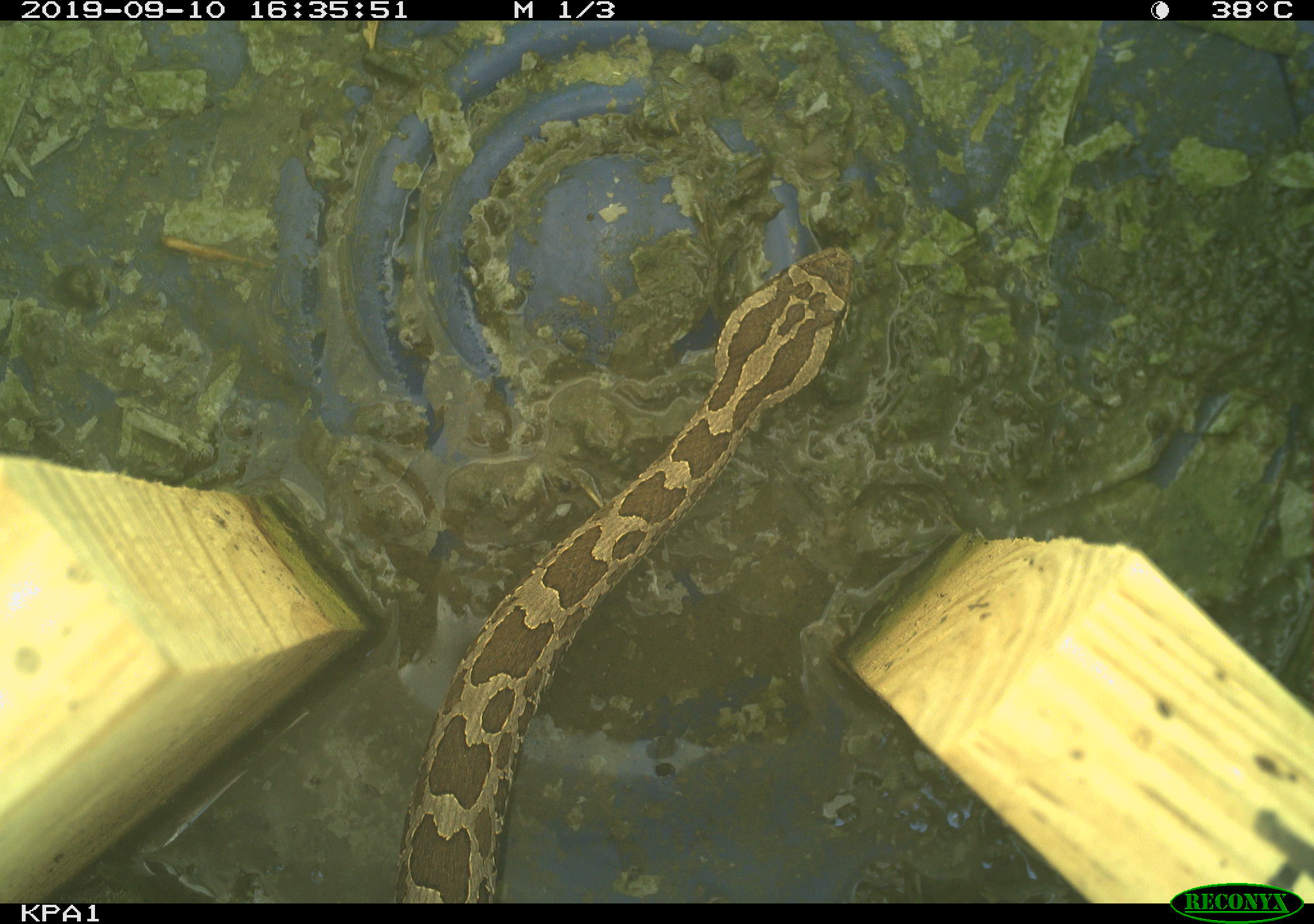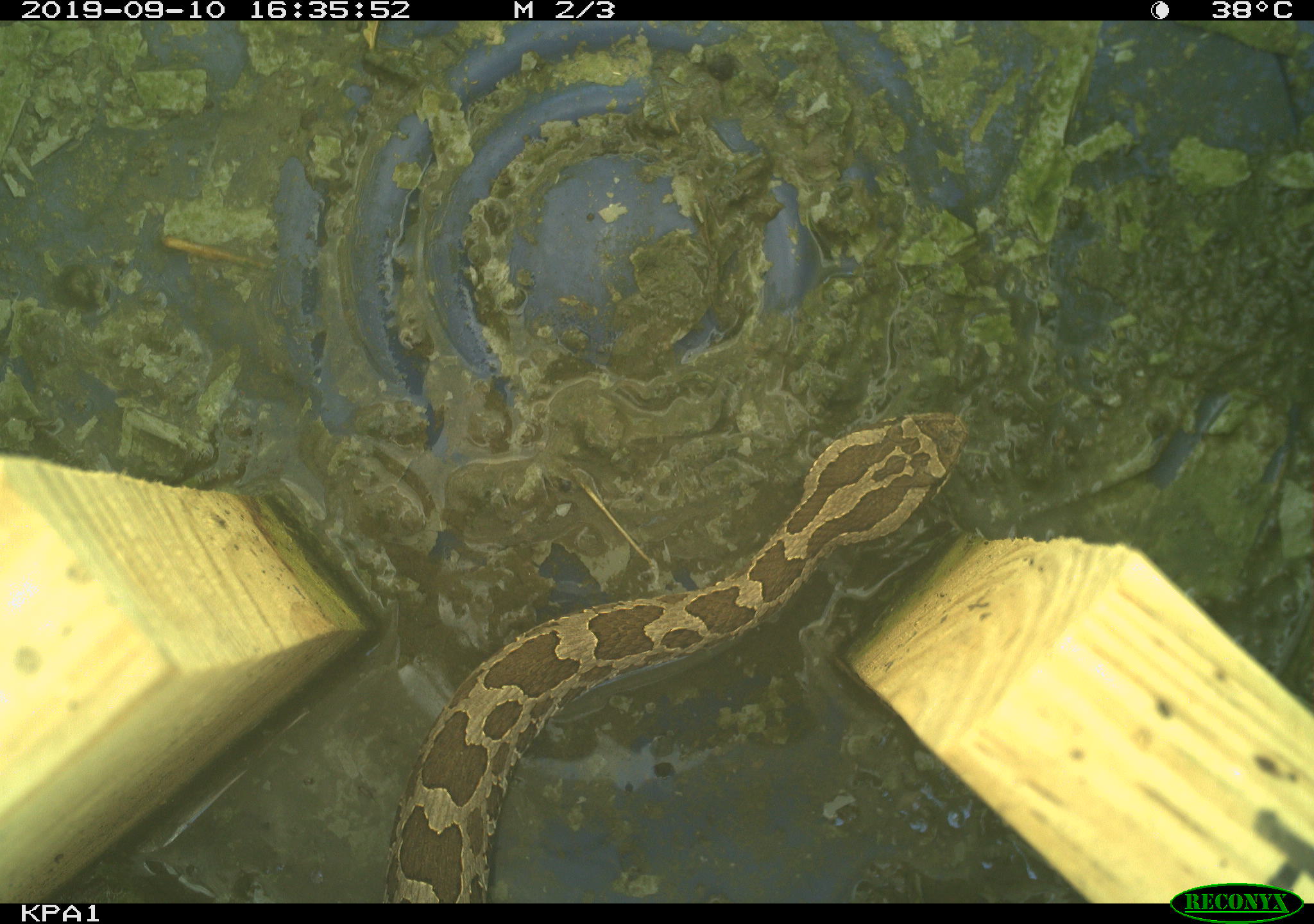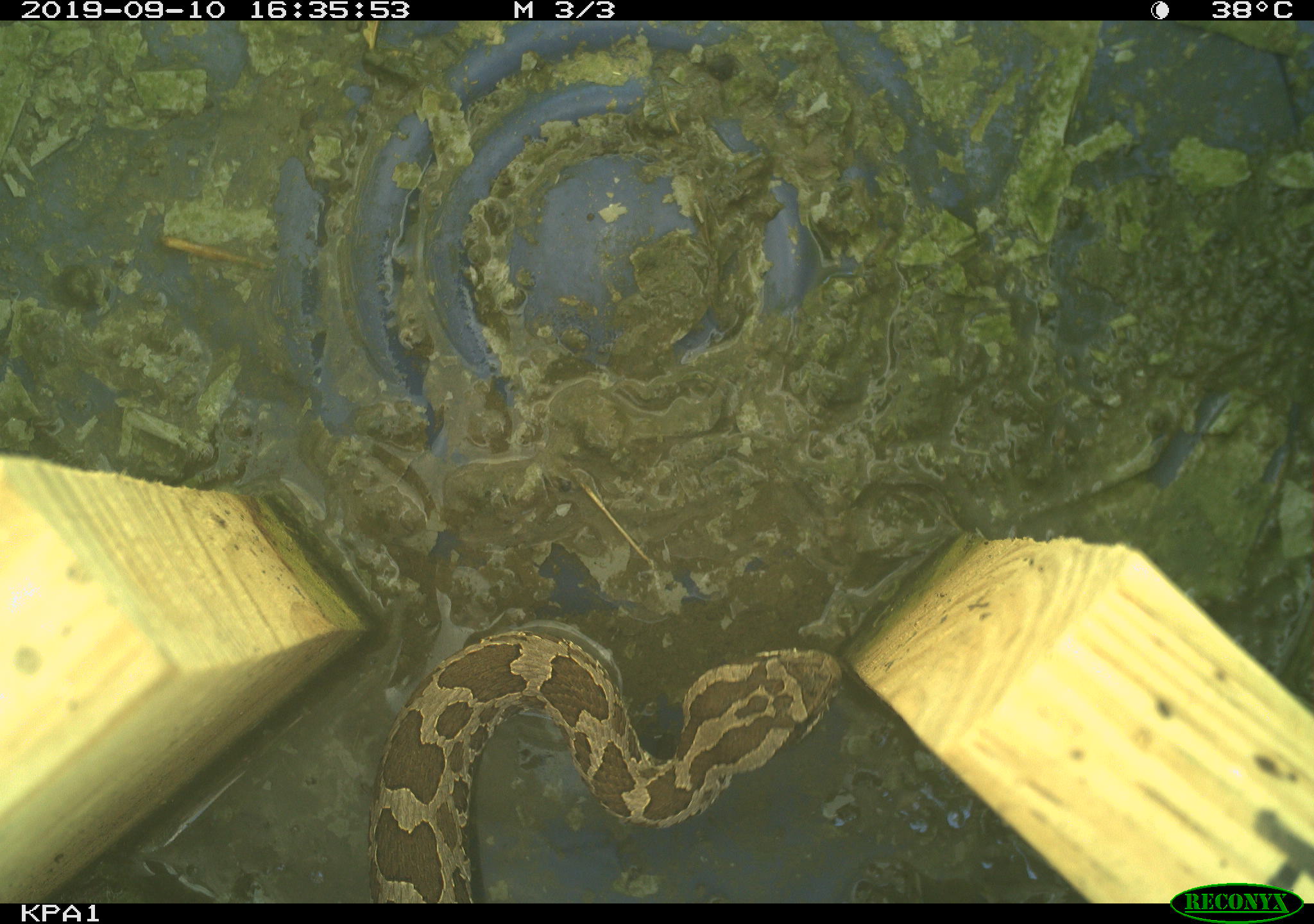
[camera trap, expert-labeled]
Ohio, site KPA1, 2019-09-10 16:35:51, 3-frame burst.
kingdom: Animalia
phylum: Chordata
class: Reptilia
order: Squamata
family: Viperidae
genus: Sistrurus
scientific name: Sistrurus catenatus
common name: eastern massasauga